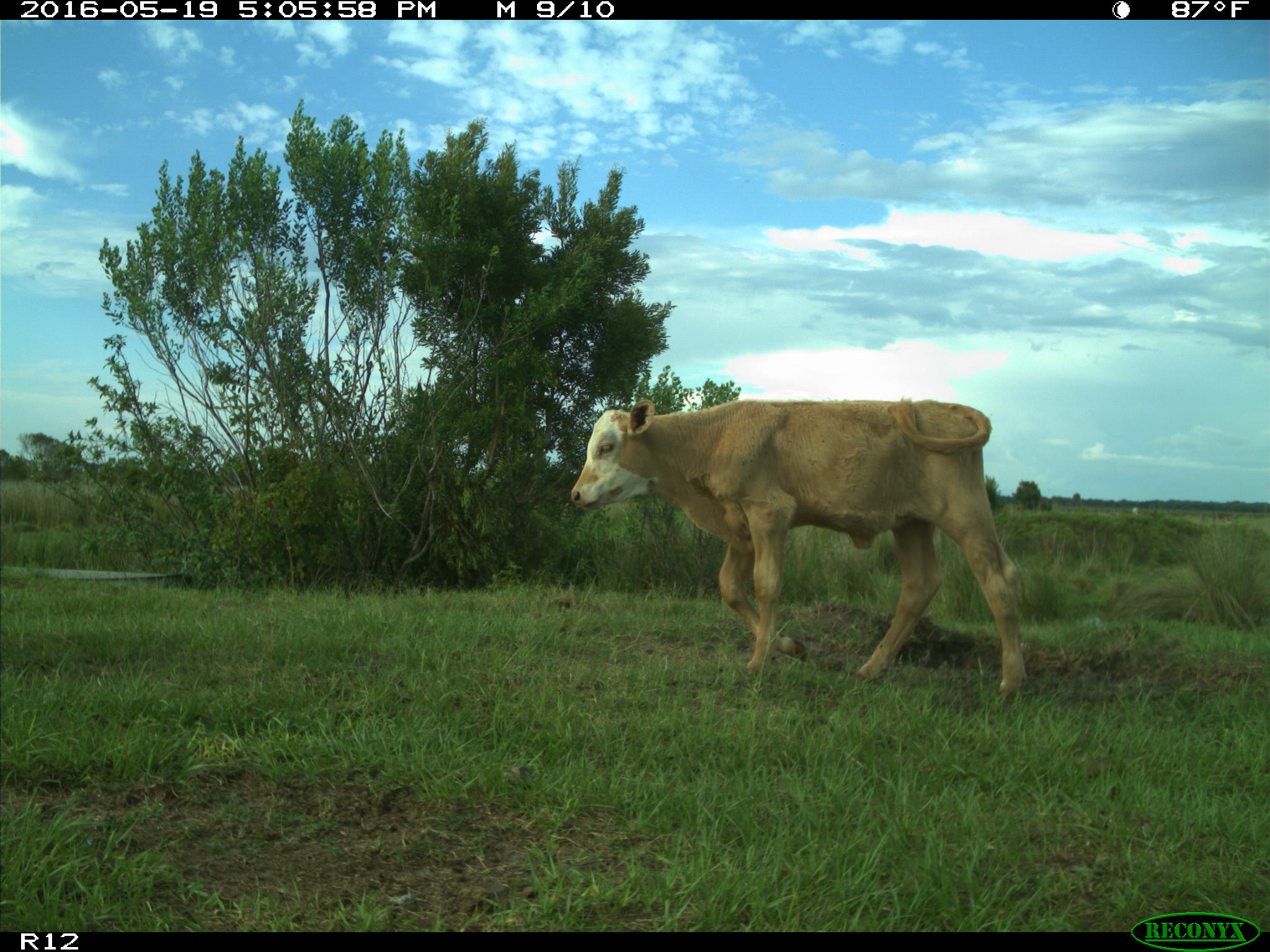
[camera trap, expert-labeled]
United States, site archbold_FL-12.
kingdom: Animalia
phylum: Chordata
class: Mammalia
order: Artiodactyla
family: Bovidae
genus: Bos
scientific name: Bos taurus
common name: domestic cow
Bos taurus (domestic cow).